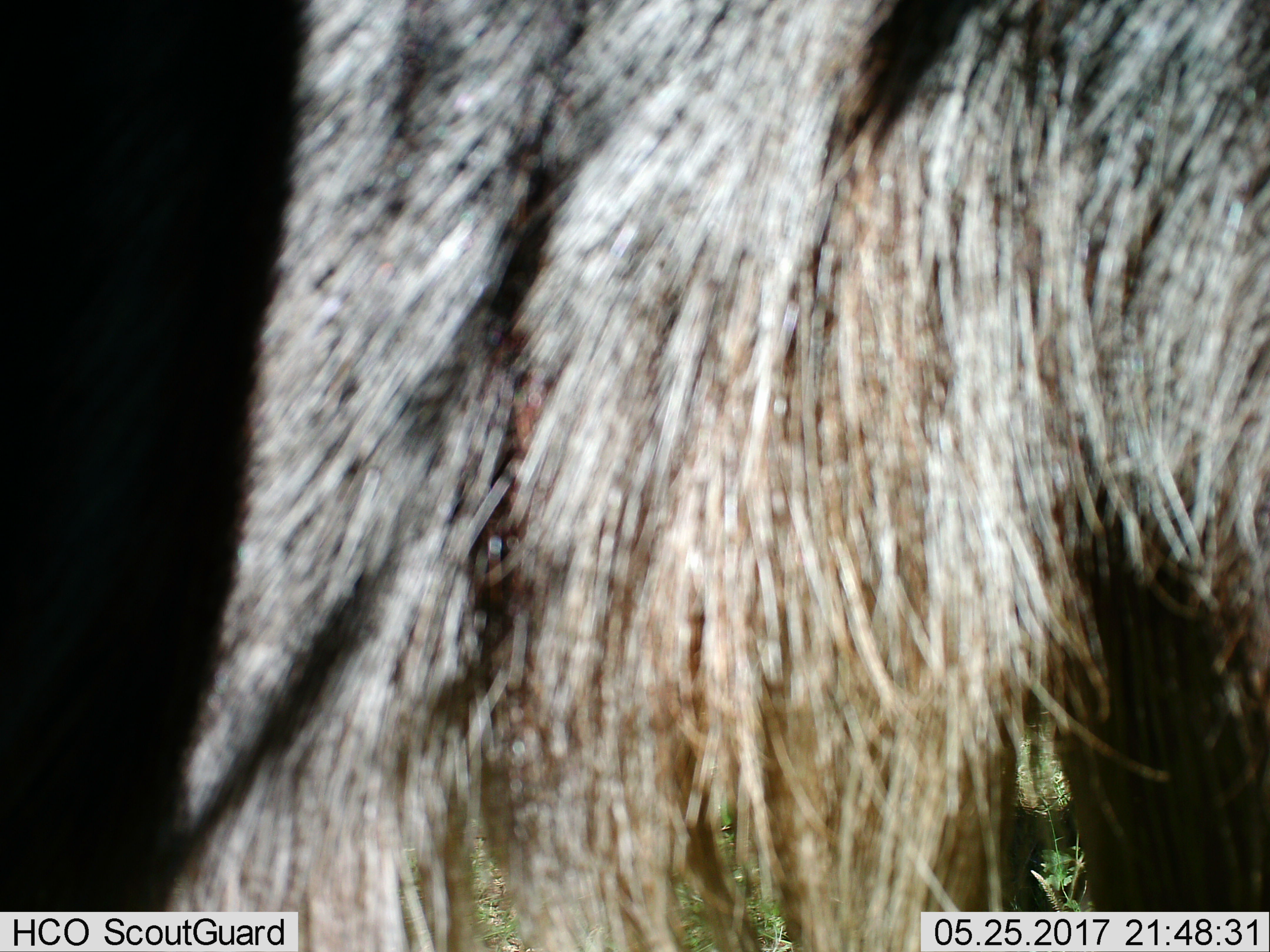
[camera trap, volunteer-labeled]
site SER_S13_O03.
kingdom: Animalia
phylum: Chordata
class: Mammalia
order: Artiodactyla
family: Bovidae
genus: Connochaetes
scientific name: Connochaetes taurinus taurinus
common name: blue wildebeest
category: wildebeestblue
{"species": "wildebeestblue (blue wildebeest) (Connochaetes taurinus taurinus)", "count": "1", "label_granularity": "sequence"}